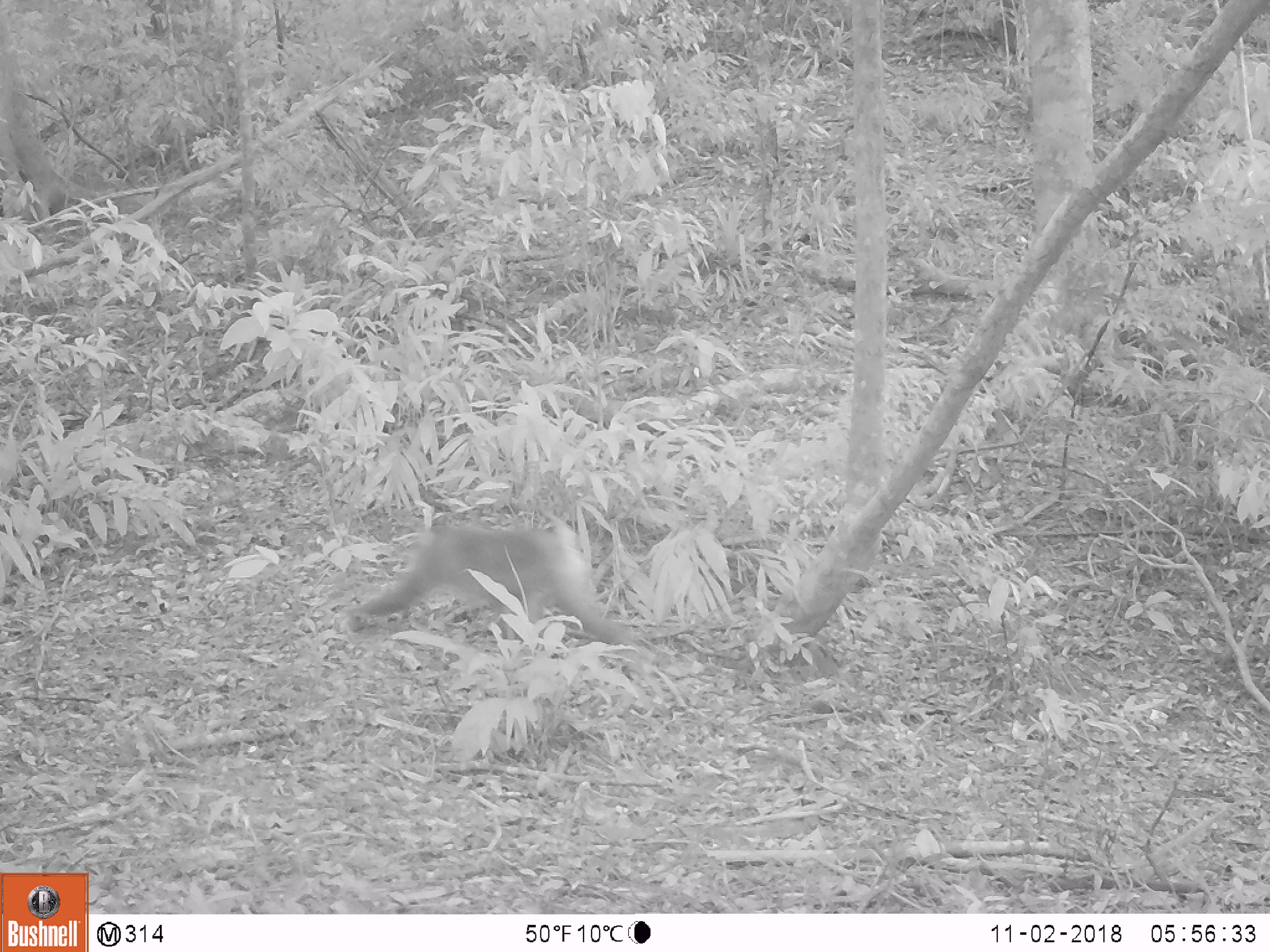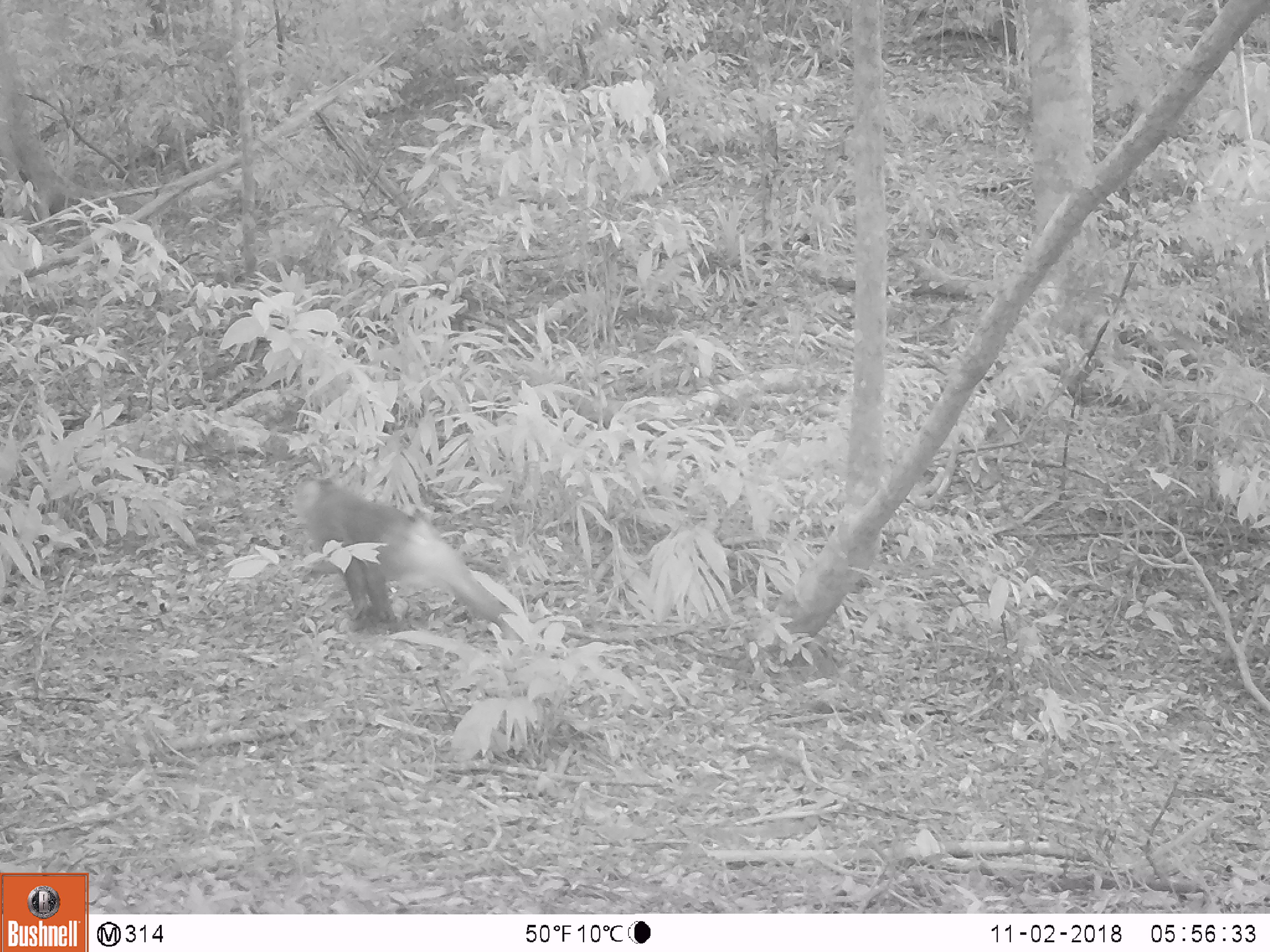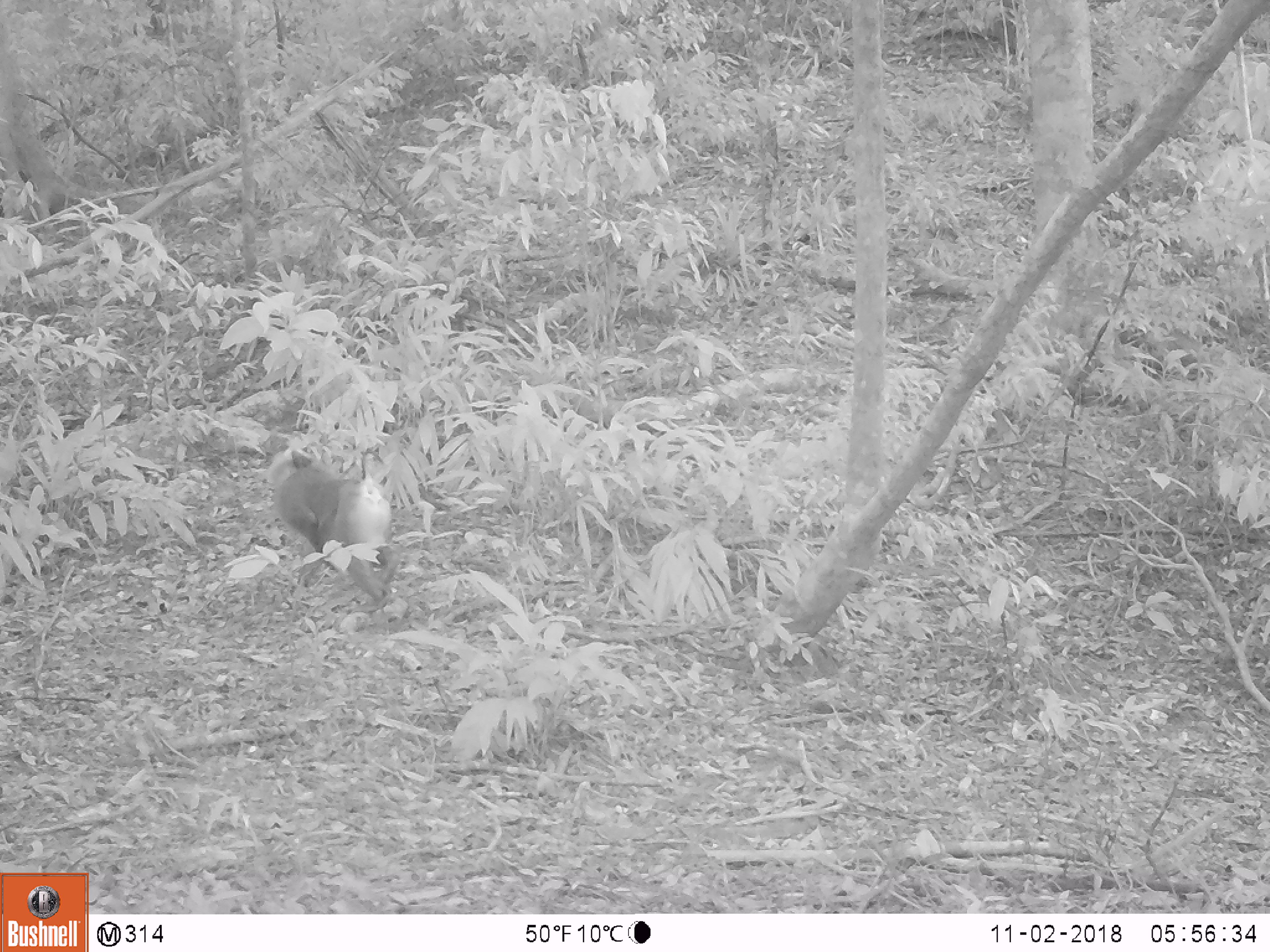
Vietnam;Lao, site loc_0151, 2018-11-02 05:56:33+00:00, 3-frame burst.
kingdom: Animalia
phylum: Chordata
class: Mammalia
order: Primates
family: Cercopithecidae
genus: Macaca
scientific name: Macaca nemestrina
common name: pig-tailed macaque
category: pig tailed macaque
Pig tailed macaque (pig-tailed macaque) (Macaca nemestrina). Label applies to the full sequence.